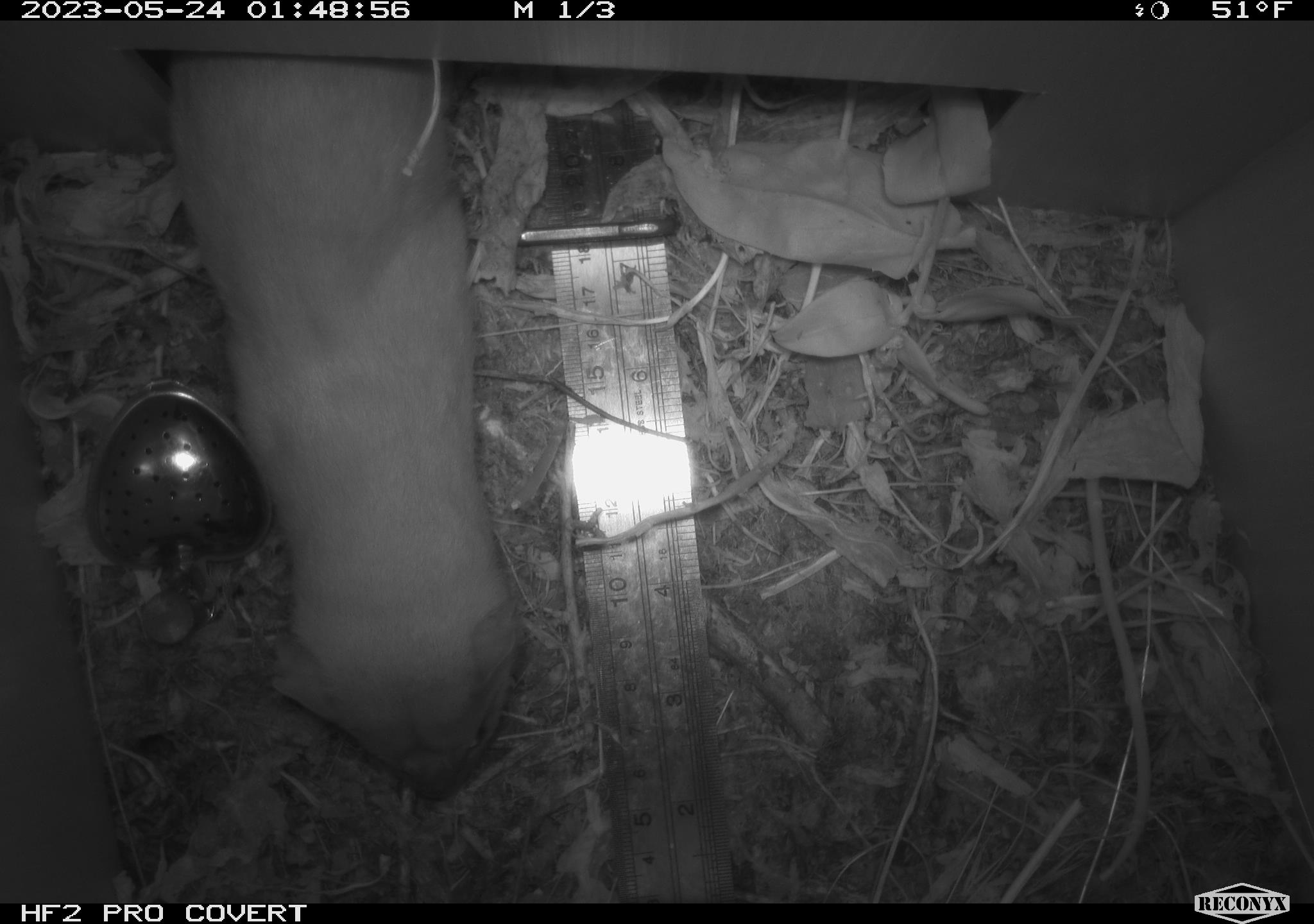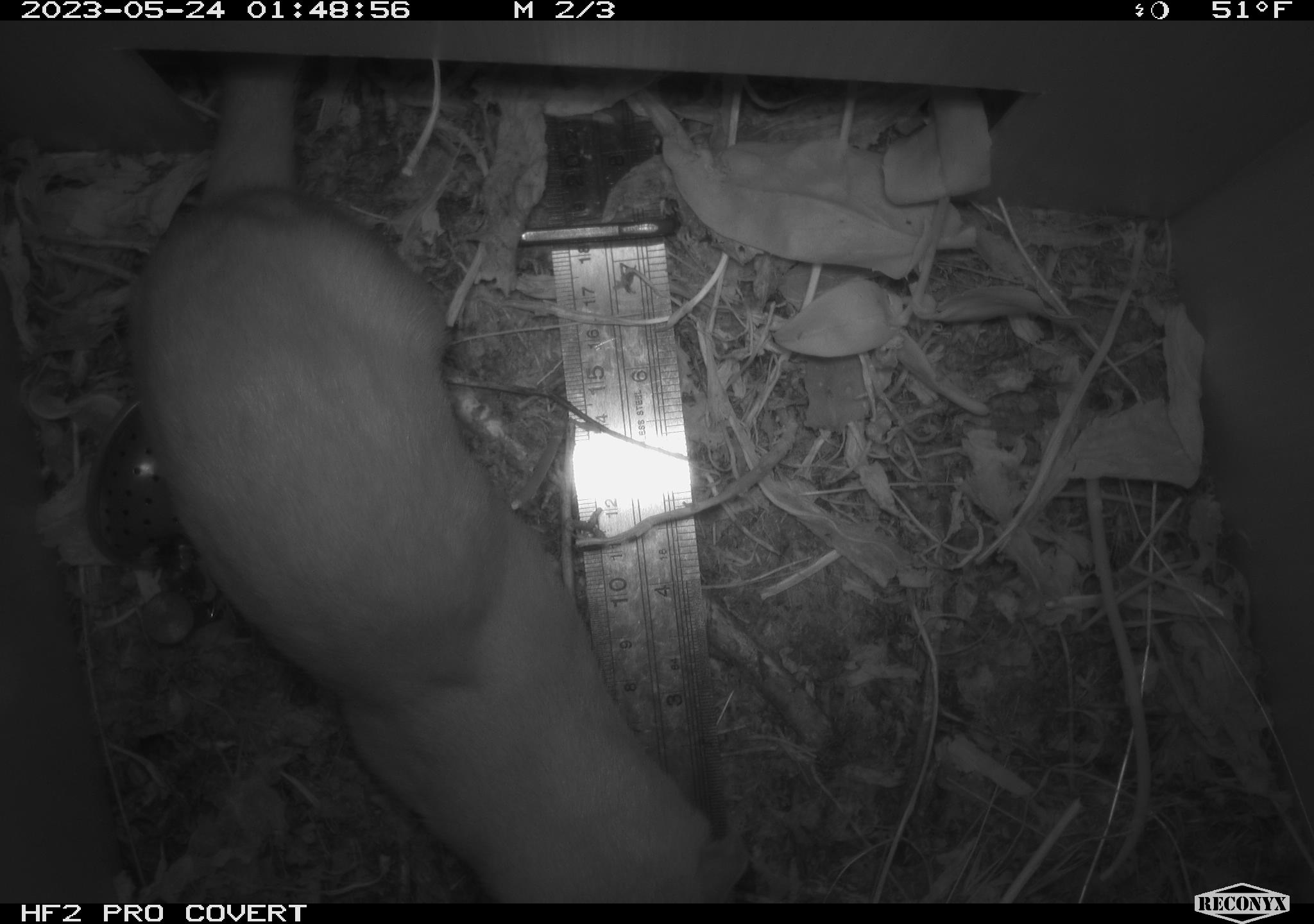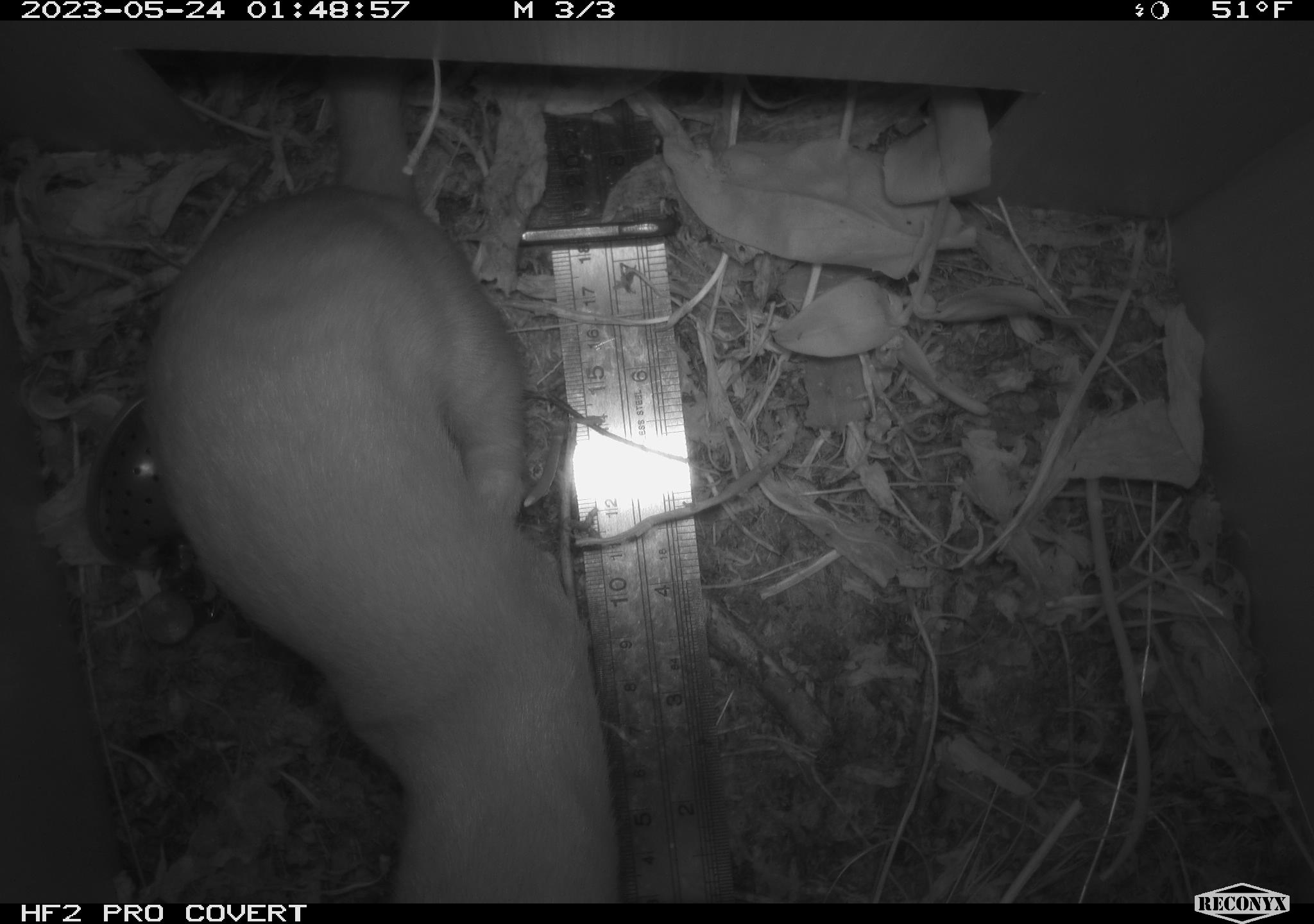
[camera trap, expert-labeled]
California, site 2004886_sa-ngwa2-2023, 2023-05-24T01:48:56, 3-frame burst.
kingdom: Animalia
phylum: Chordata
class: Mammalia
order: Carnivora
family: Mustelidae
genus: Neogale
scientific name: Neogale frenata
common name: long-tailed weasel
Long-tailed weasel (Neogale frenata).